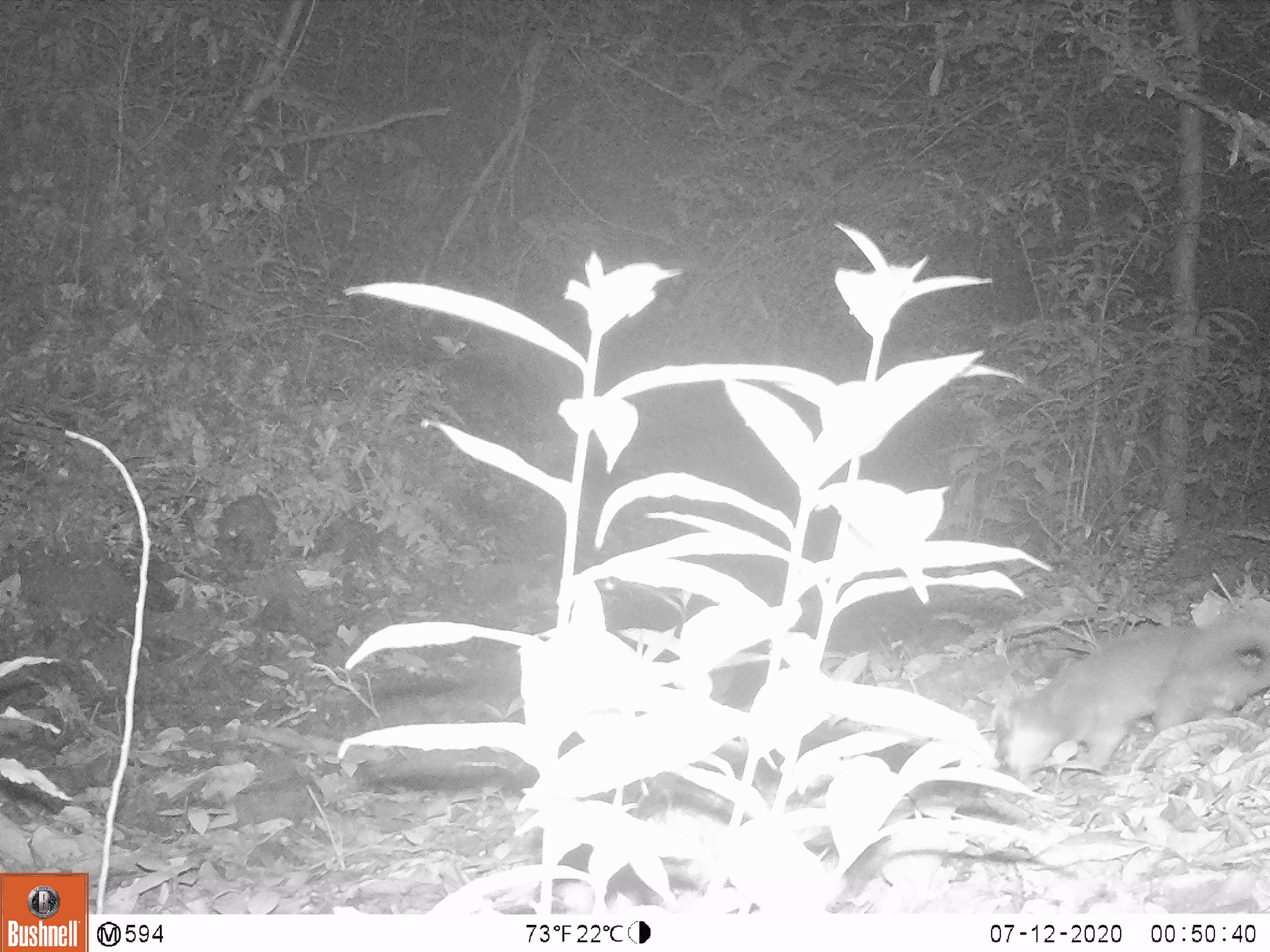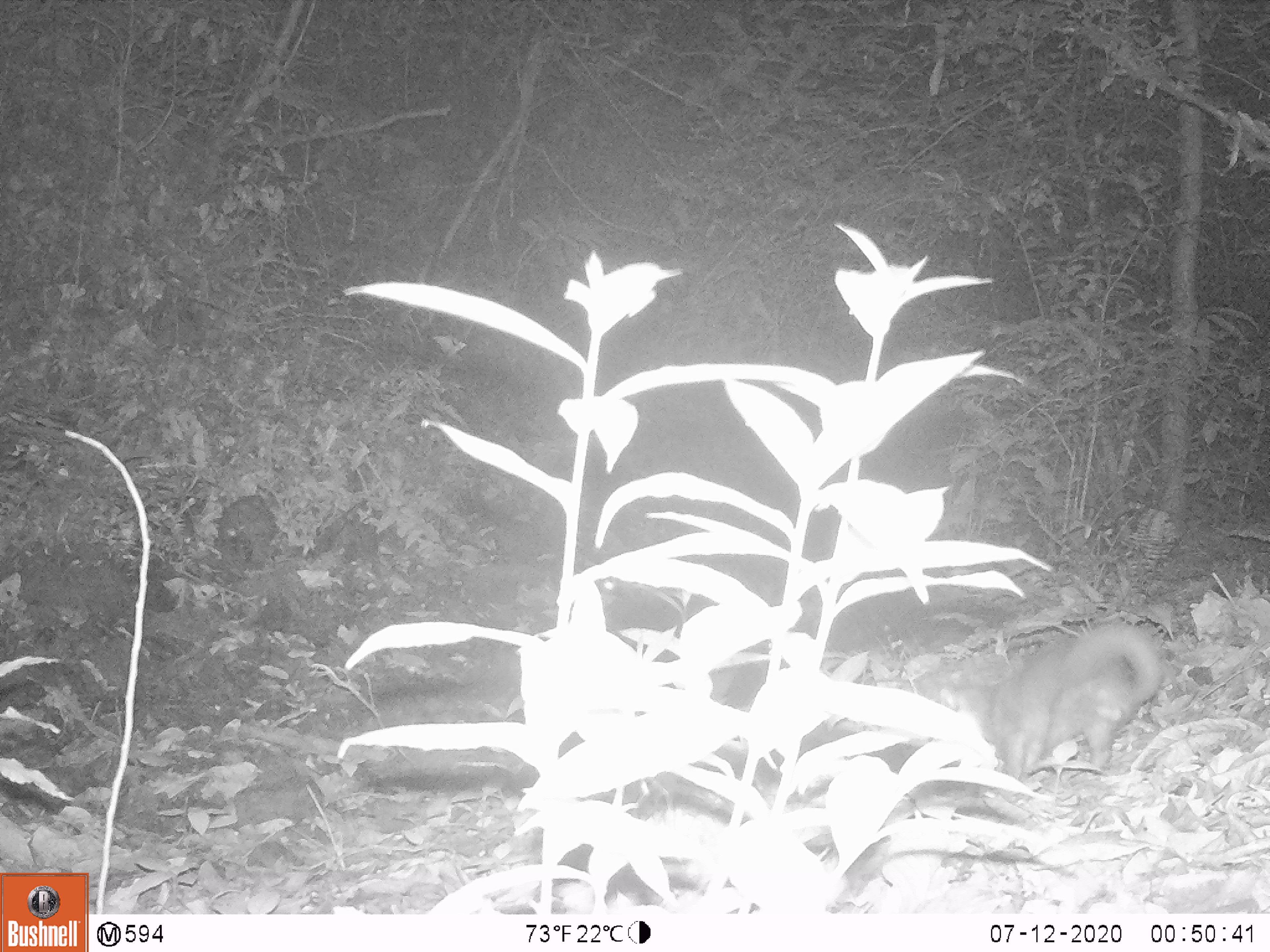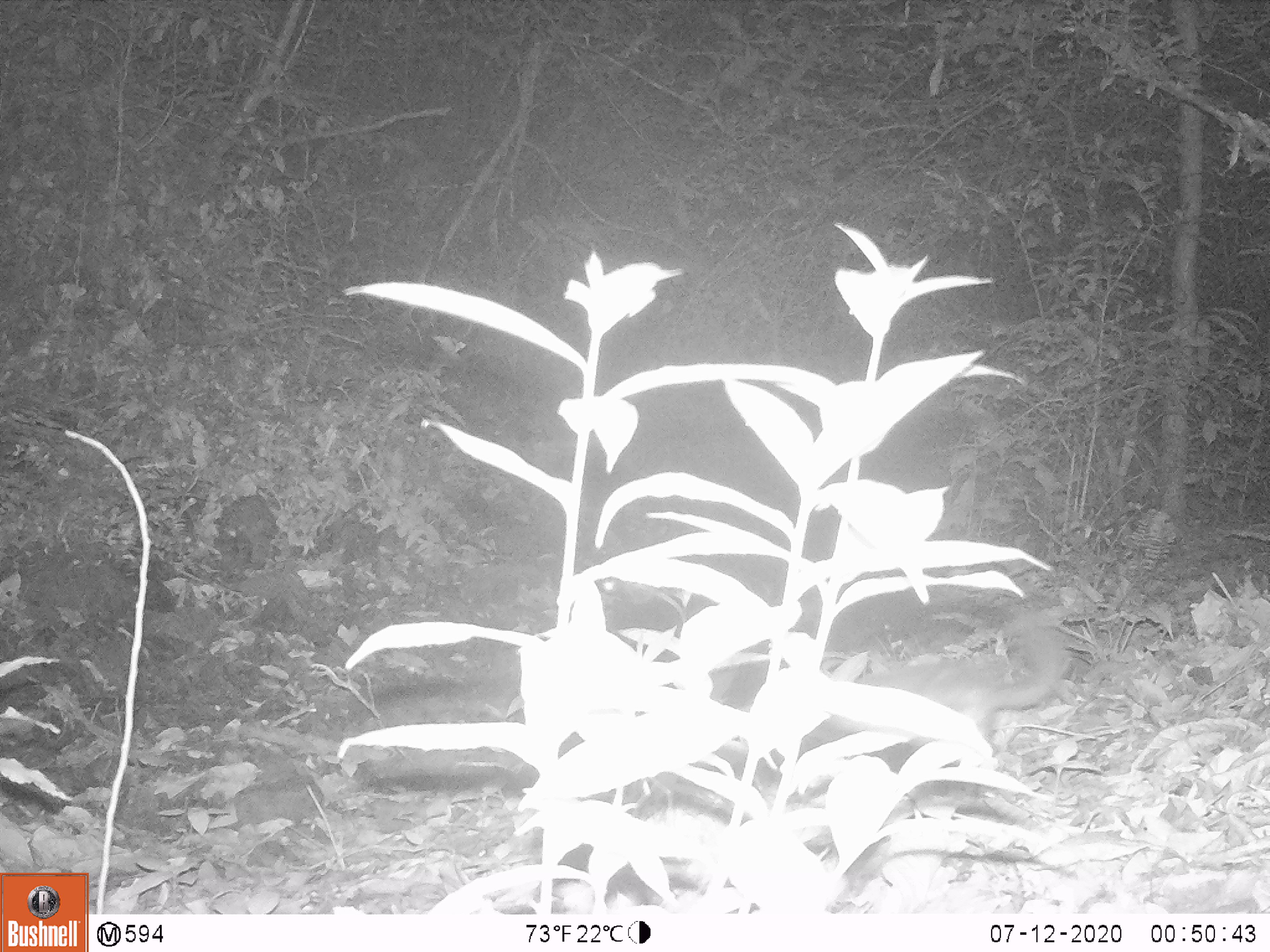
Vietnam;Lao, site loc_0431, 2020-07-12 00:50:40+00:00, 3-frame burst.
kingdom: Animalia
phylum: Chordata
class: Mammalia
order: Carnivora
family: Mustelidae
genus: Melogale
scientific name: Melogale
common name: ferret badger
Ferret badger (Melogale). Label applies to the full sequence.